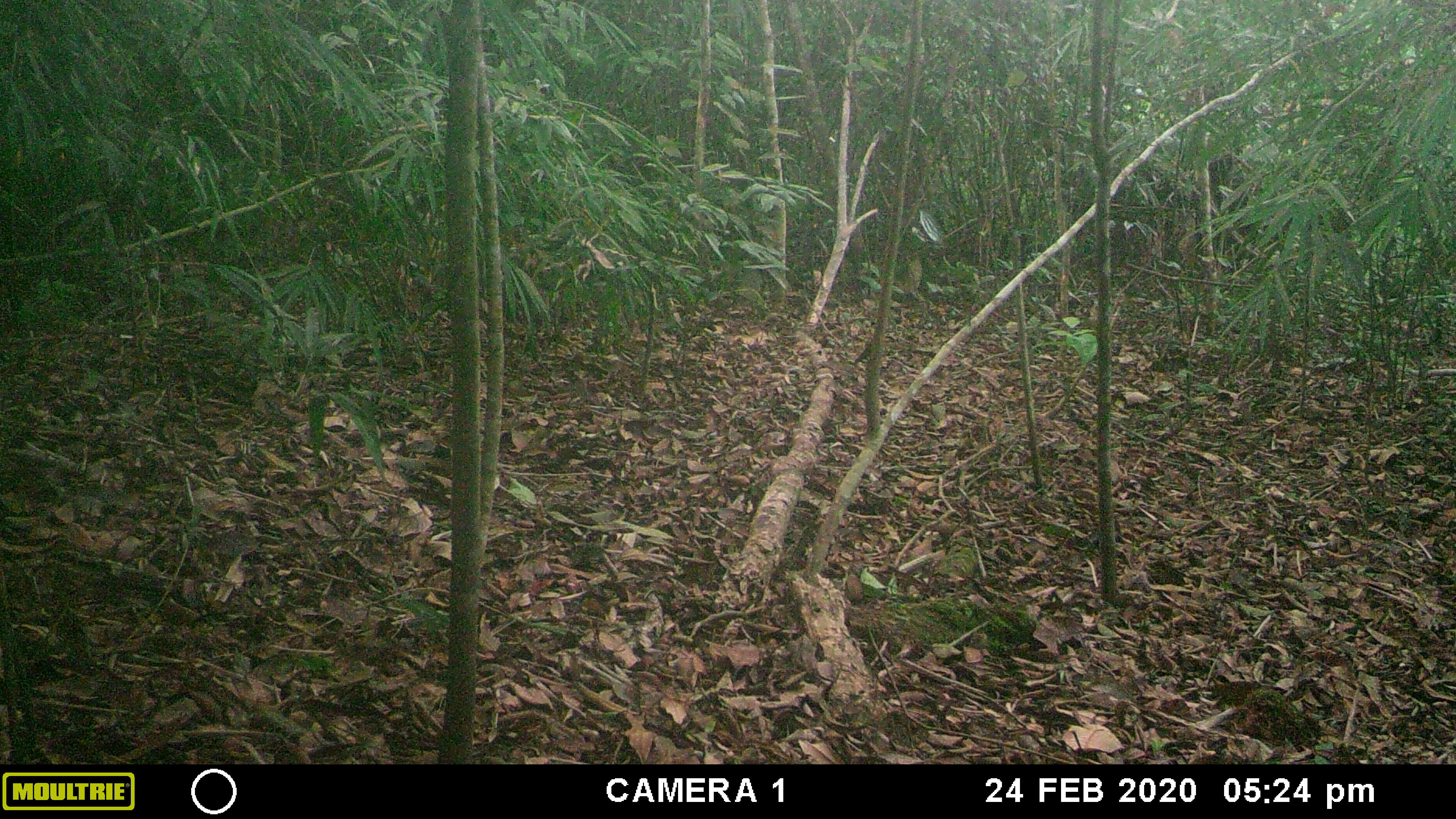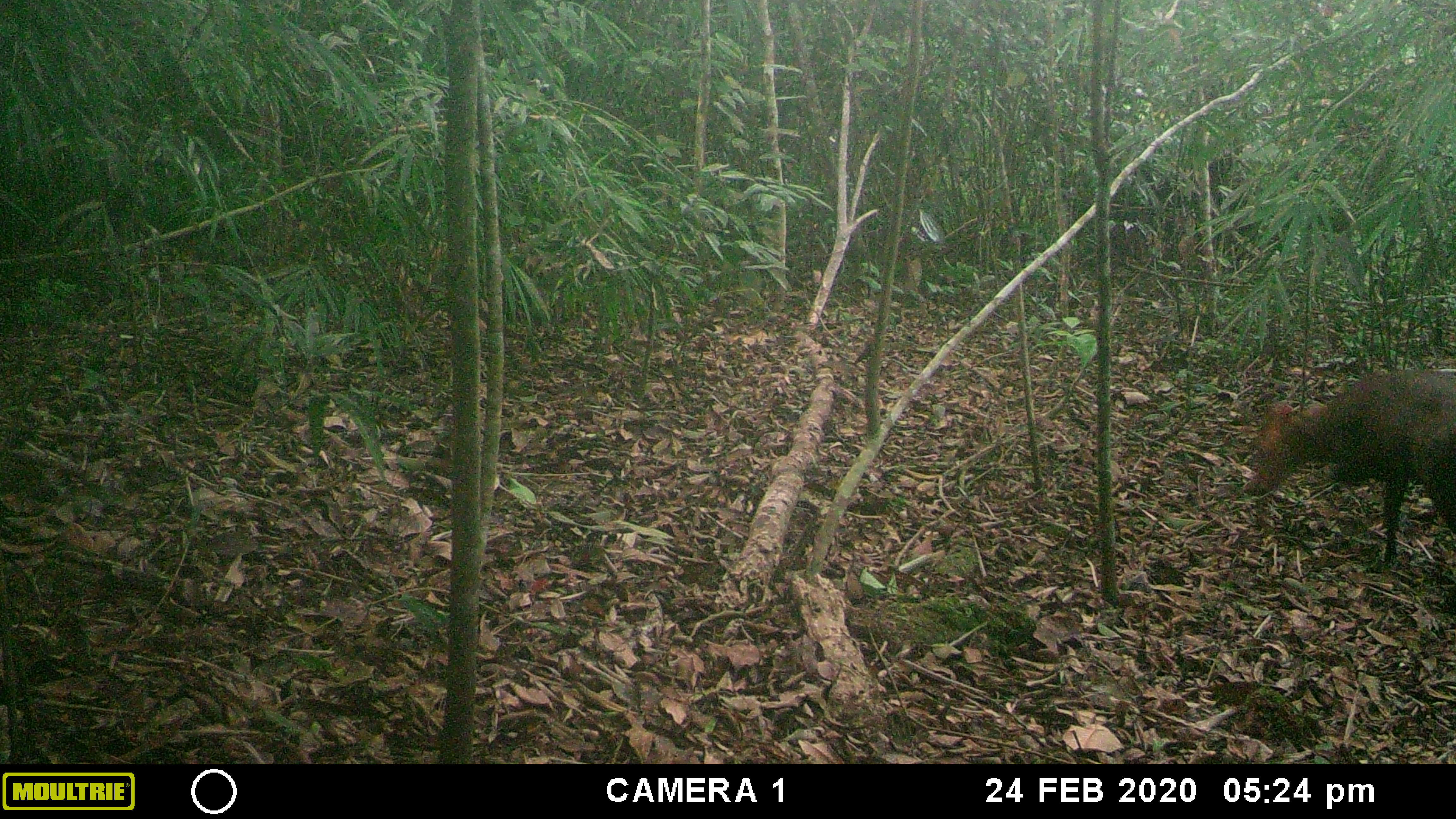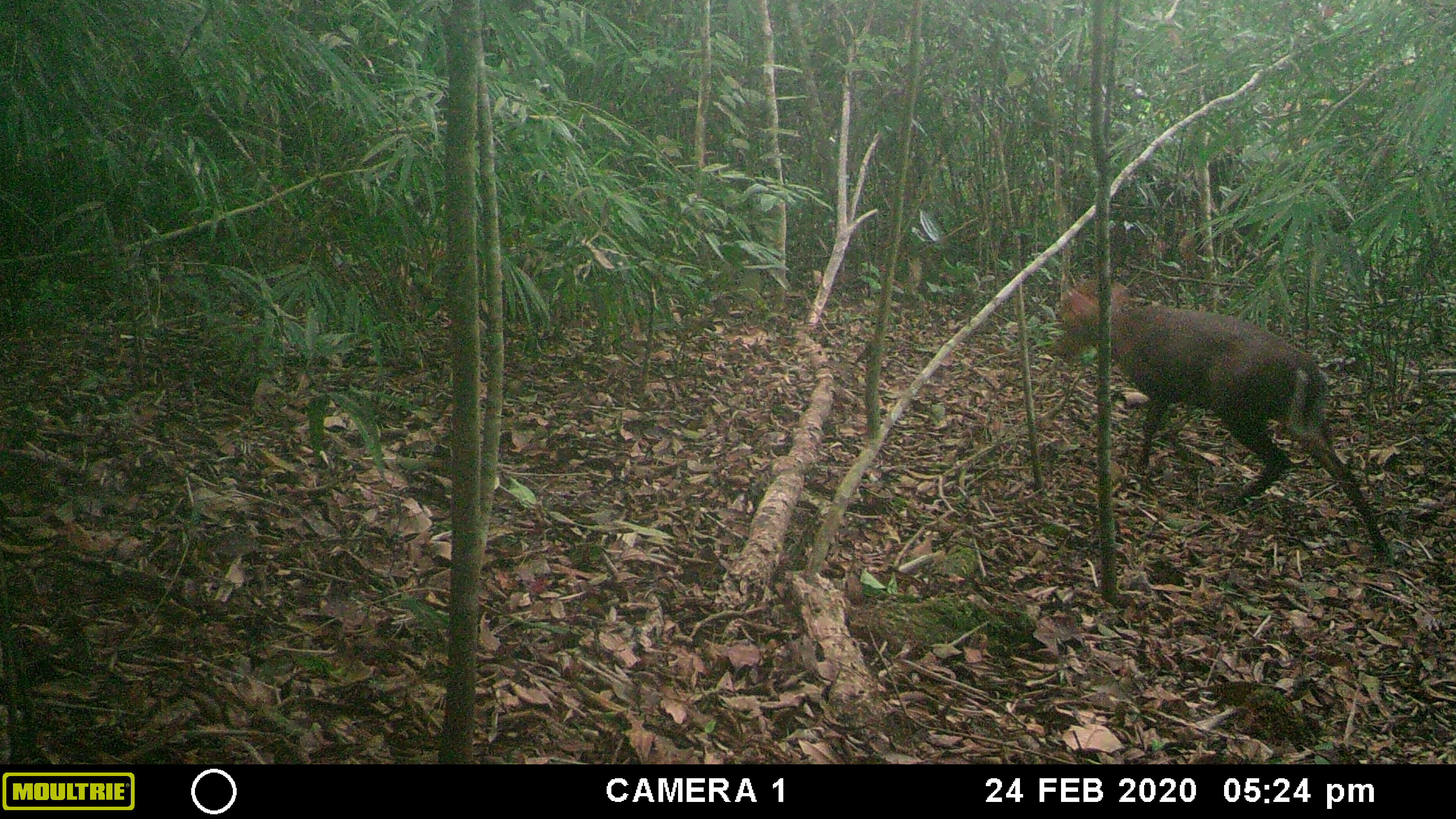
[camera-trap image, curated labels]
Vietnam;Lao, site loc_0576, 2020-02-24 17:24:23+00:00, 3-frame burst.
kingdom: Animalia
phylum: Chordata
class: Mammalia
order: Artiodactyla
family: Cervidae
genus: Muntiacus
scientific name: Muntiacus rooseveltorum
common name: roosevelt's muntjac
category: roosevelts muntjac group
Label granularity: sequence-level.